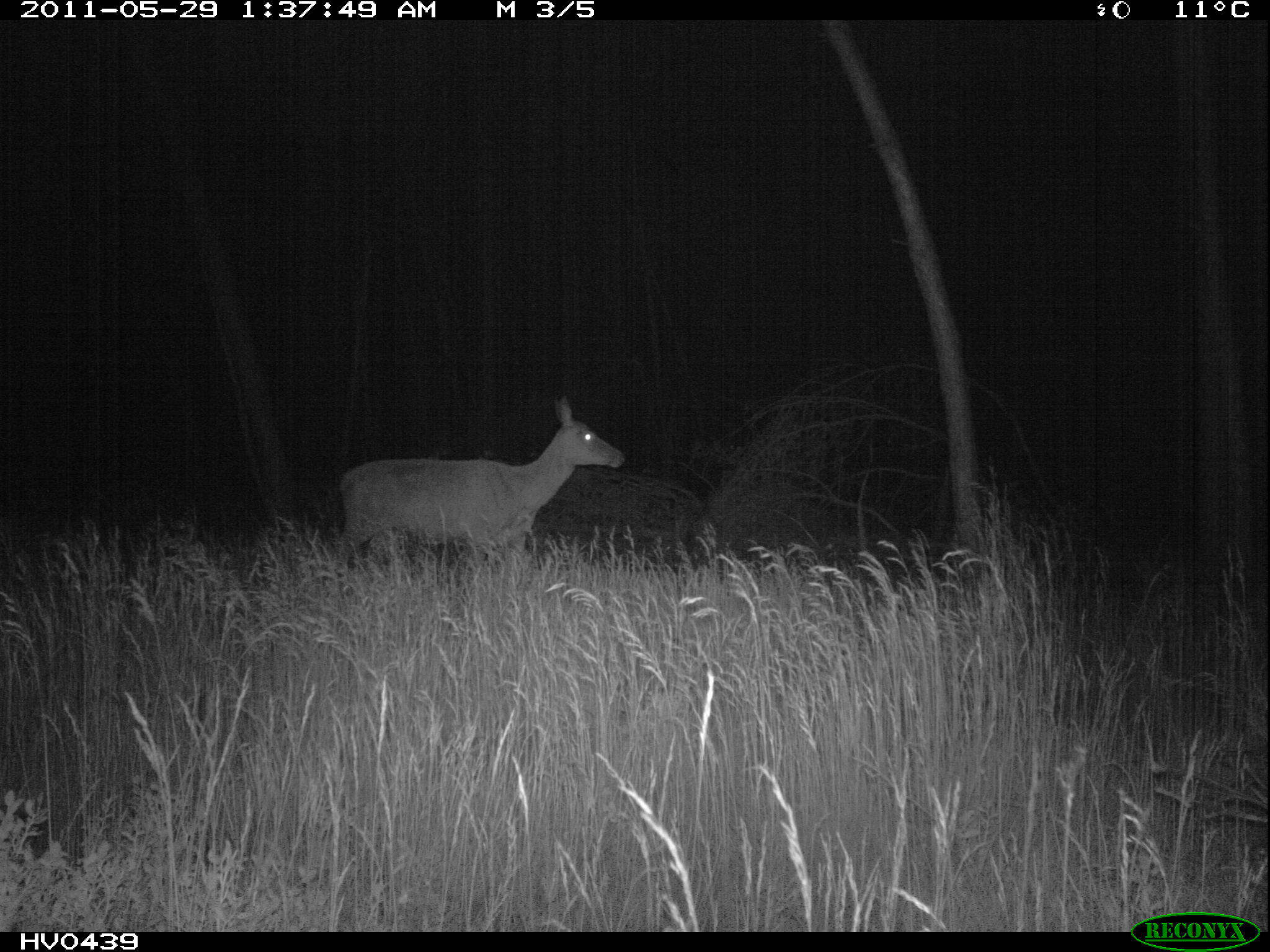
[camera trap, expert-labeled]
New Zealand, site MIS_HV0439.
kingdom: Animalia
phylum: Chordata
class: Mammalia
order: Artiodactyla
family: Cervidae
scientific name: Cervidae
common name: deer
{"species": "deer (Cervidae)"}